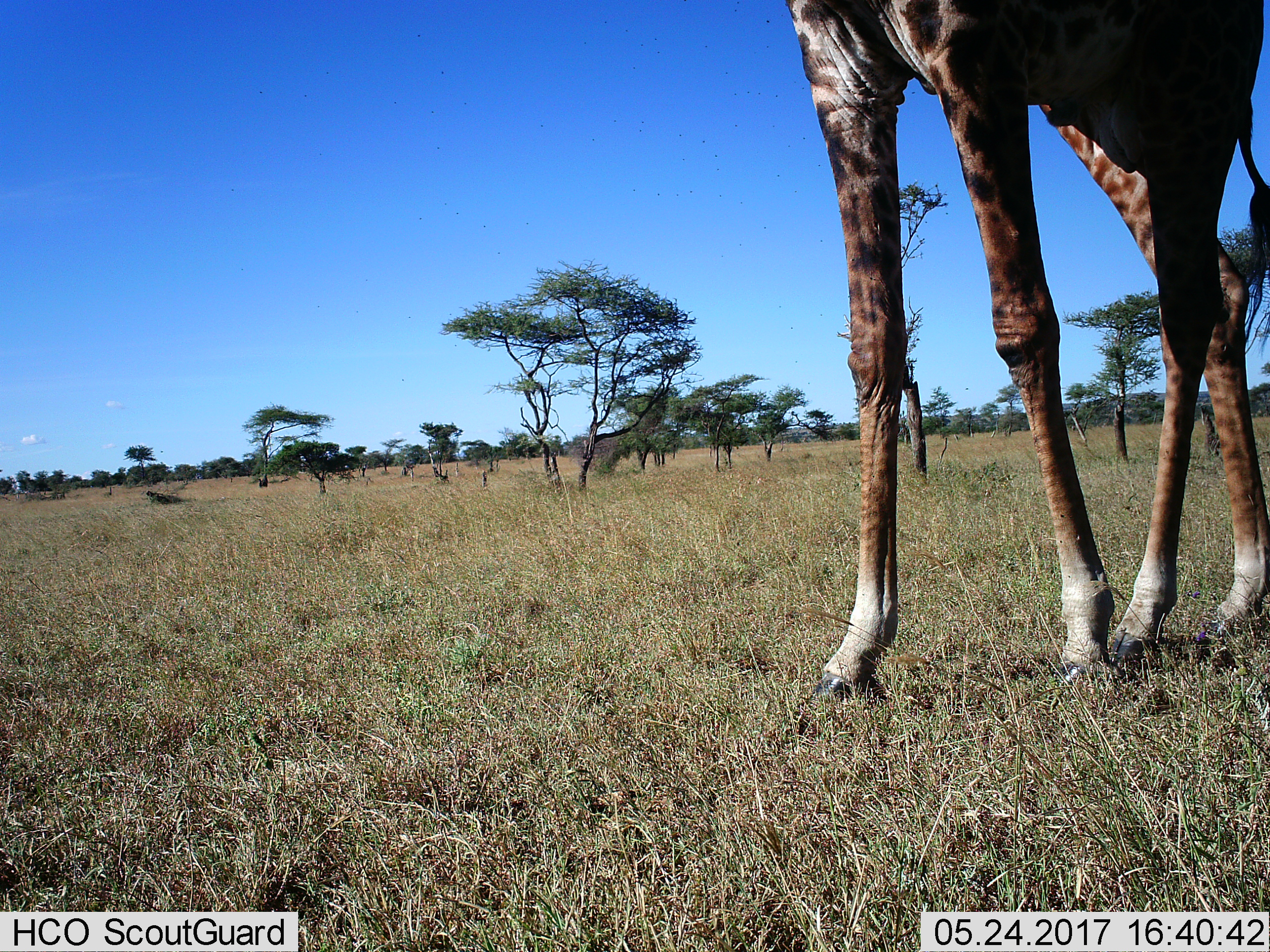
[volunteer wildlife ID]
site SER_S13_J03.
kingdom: Animalia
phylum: Chordata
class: Mammalia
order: Artiodactyla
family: Giraffidae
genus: Giraffa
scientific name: Giraffa camelopardalis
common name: giraffe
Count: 1.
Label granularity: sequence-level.